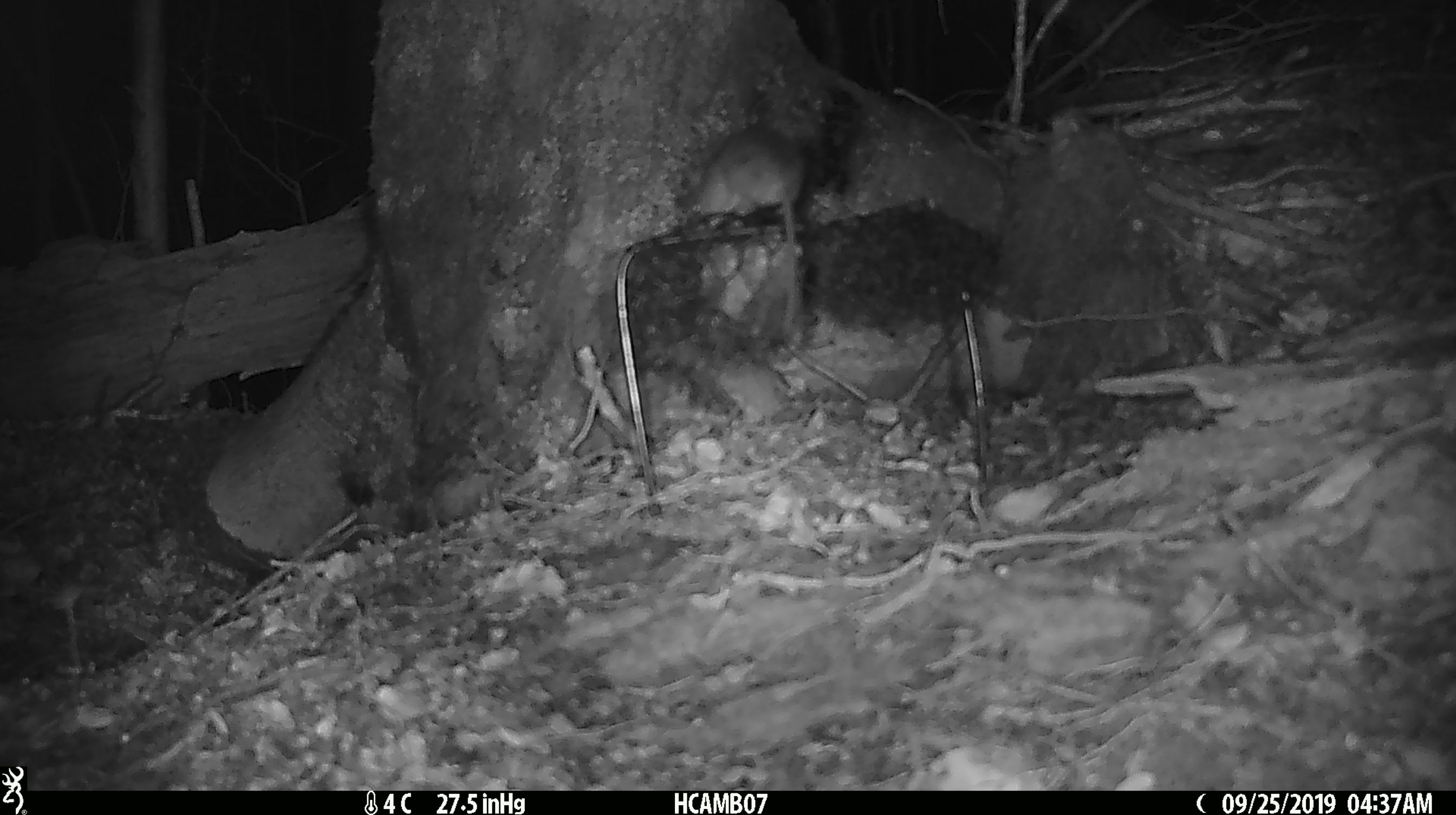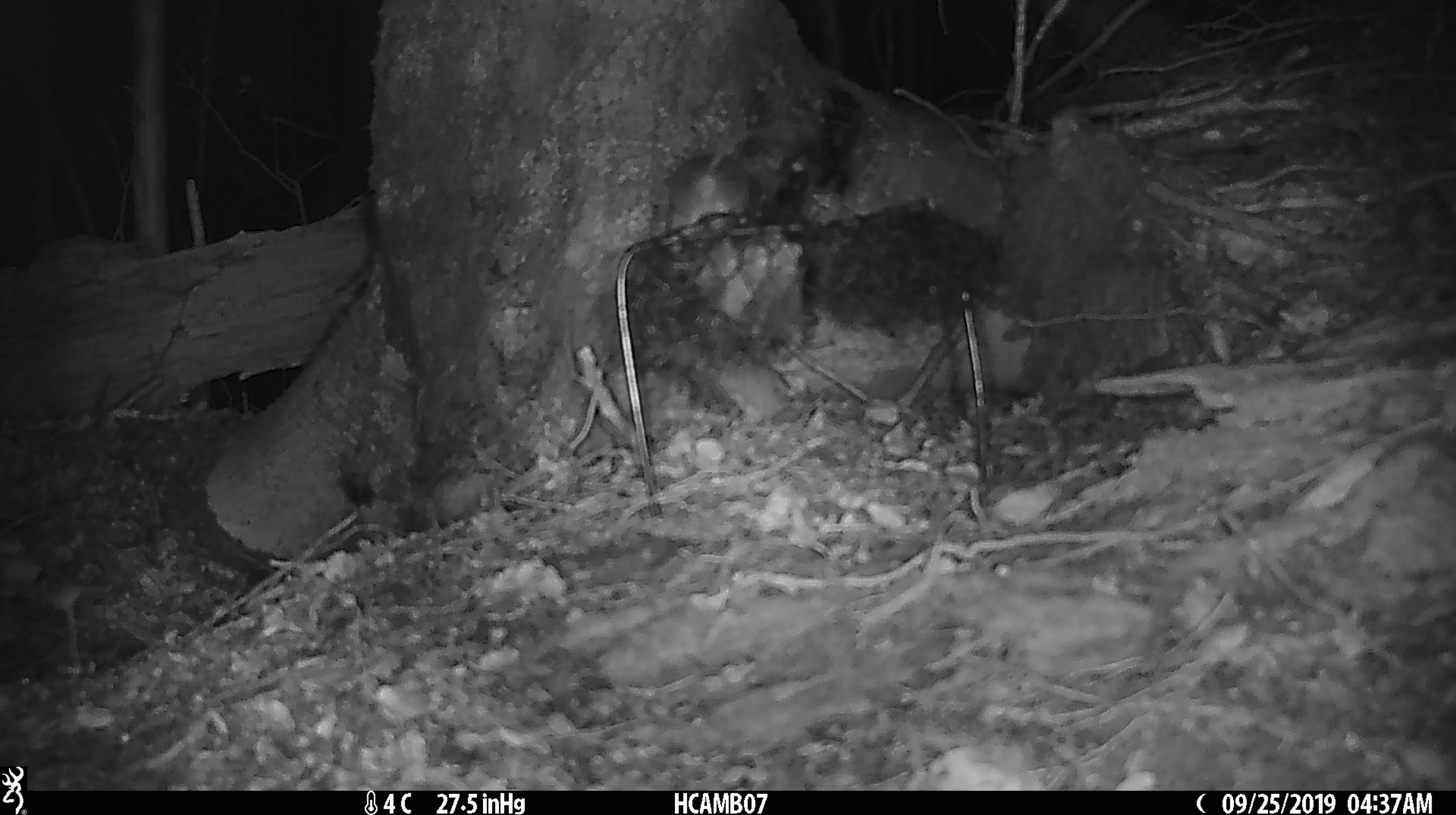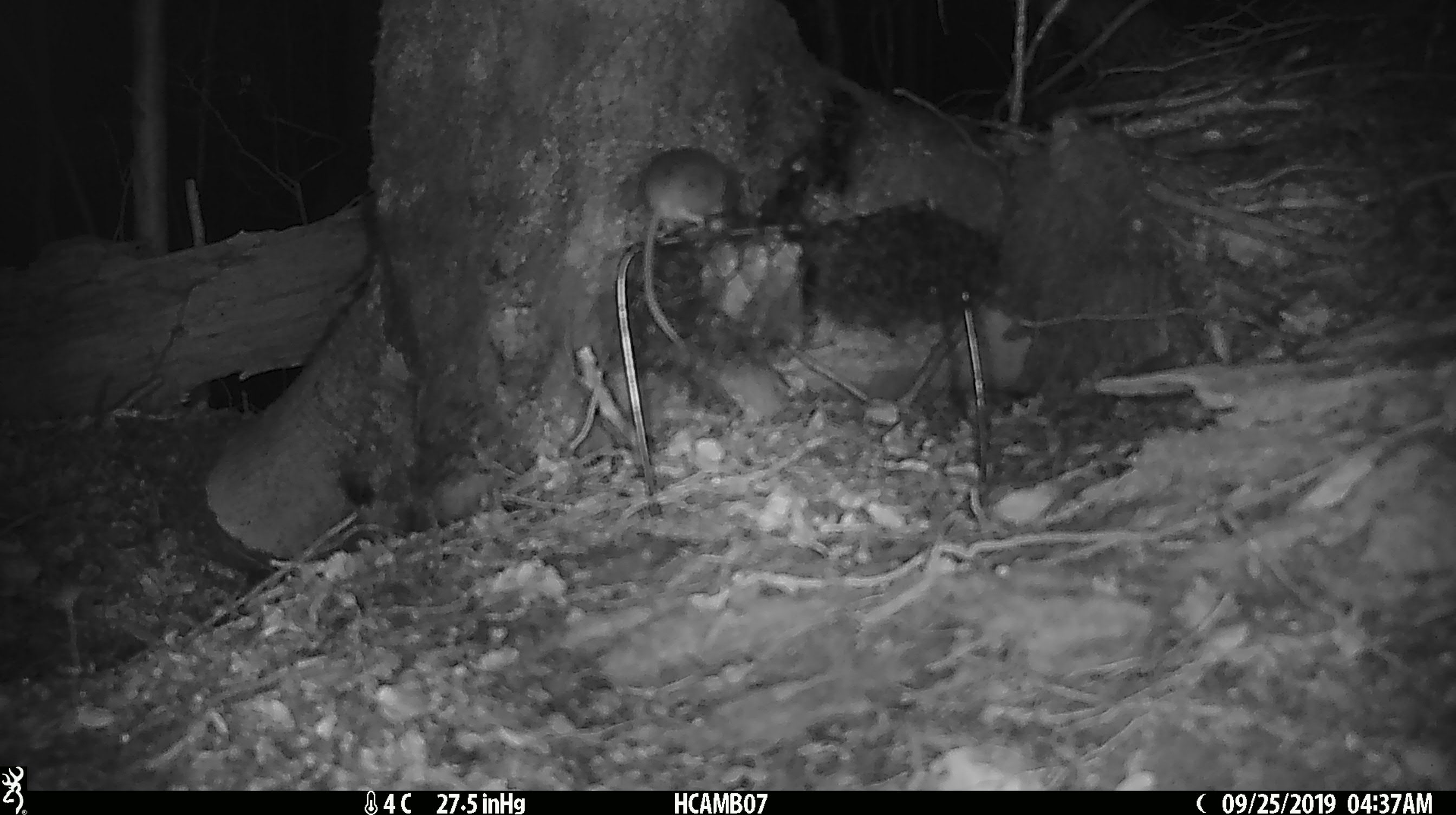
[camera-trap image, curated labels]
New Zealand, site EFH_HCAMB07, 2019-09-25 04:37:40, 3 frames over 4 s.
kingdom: Animalia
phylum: Chordata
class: Mammalia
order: Rodentia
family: Muridae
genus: Mus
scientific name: Mus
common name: mouse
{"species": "mouse (Mus)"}